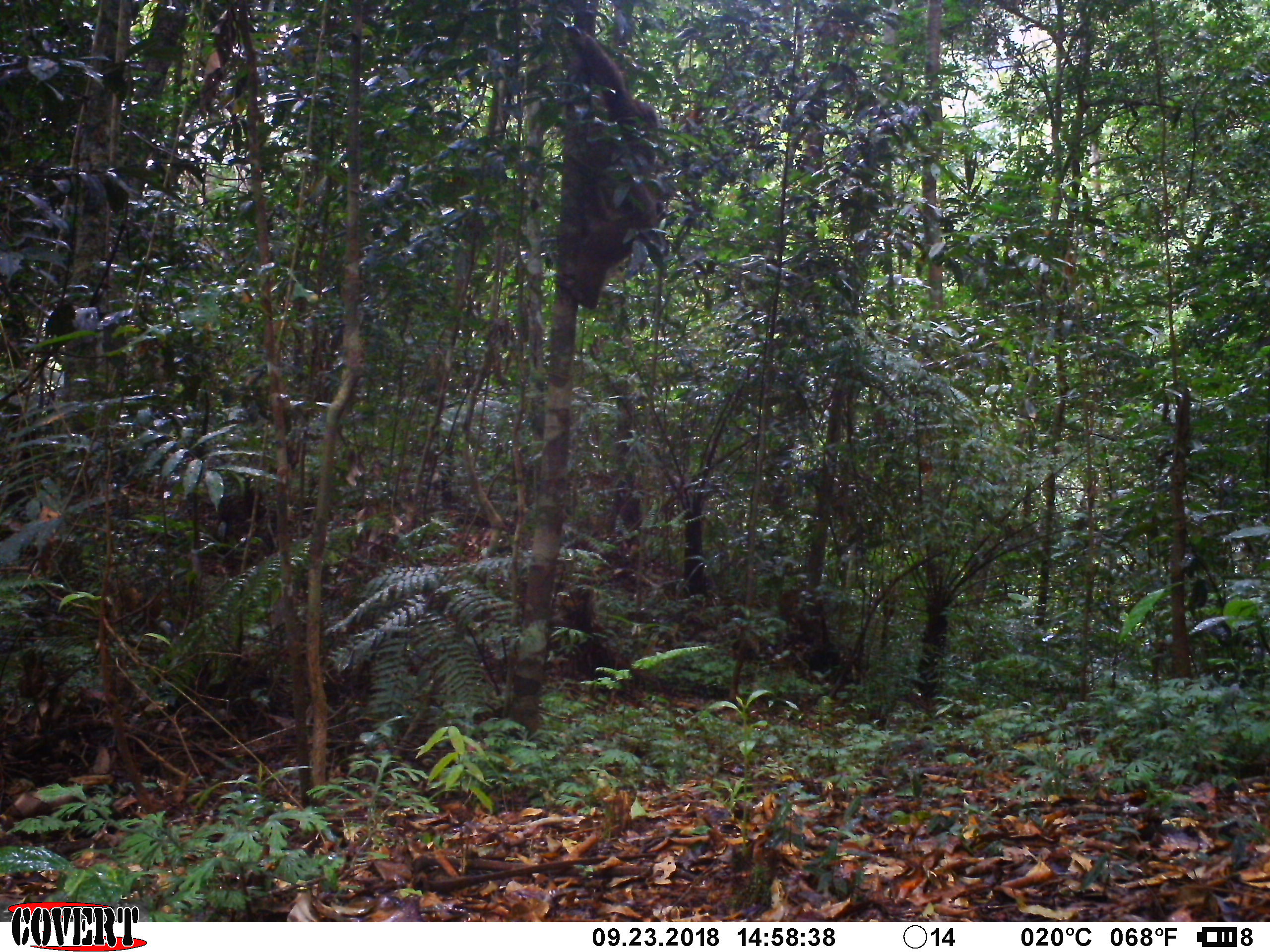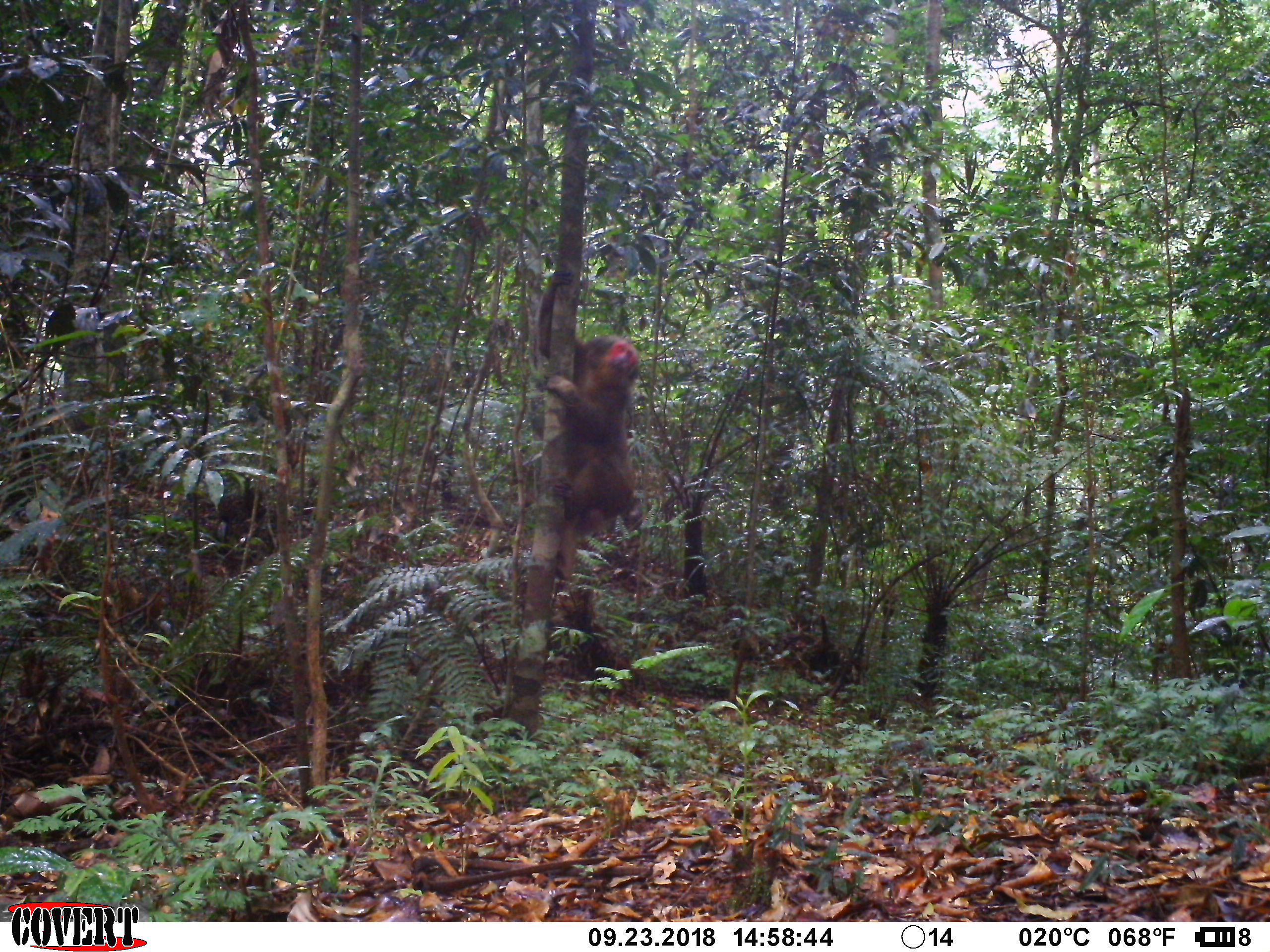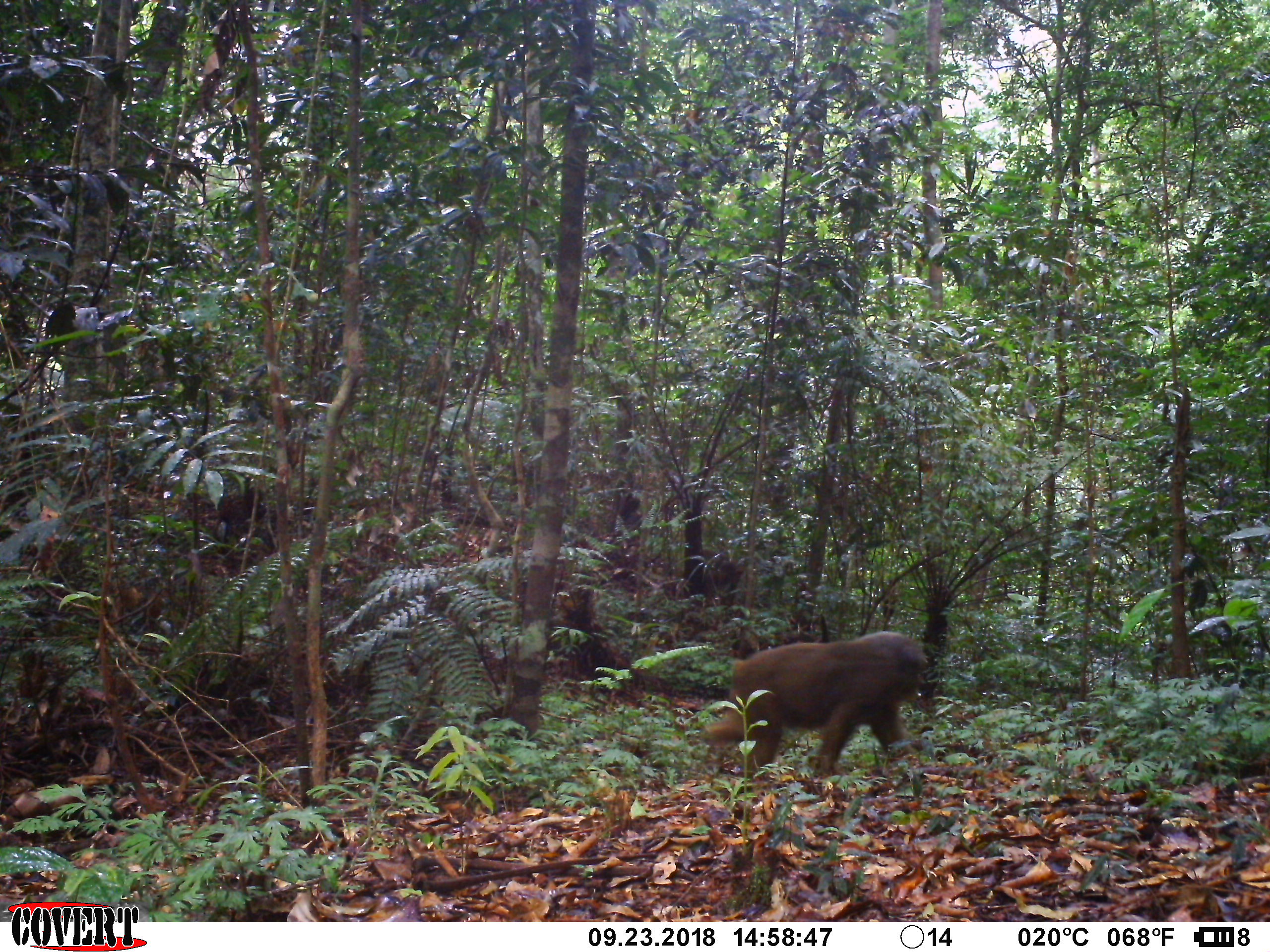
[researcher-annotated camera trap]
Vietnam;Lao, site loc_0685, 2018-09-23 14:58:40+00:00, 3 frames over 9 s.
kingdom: Animalia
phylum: Chordata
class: Mammalia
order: Primates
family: Cercopithecidae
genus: Macaca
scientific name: Macaca arctoides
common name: stump-tailed macaque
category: stump tailed macaque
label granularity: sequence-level